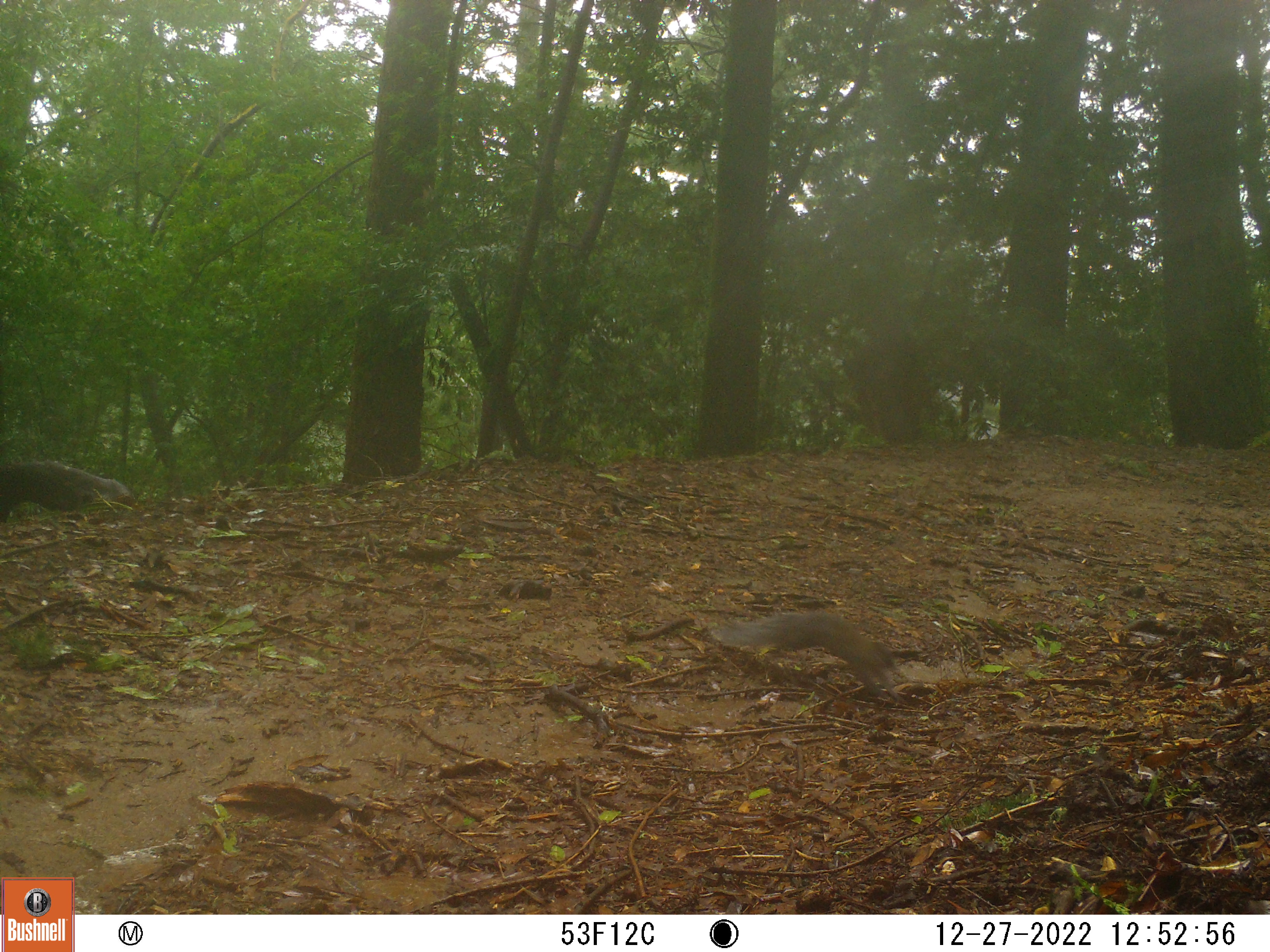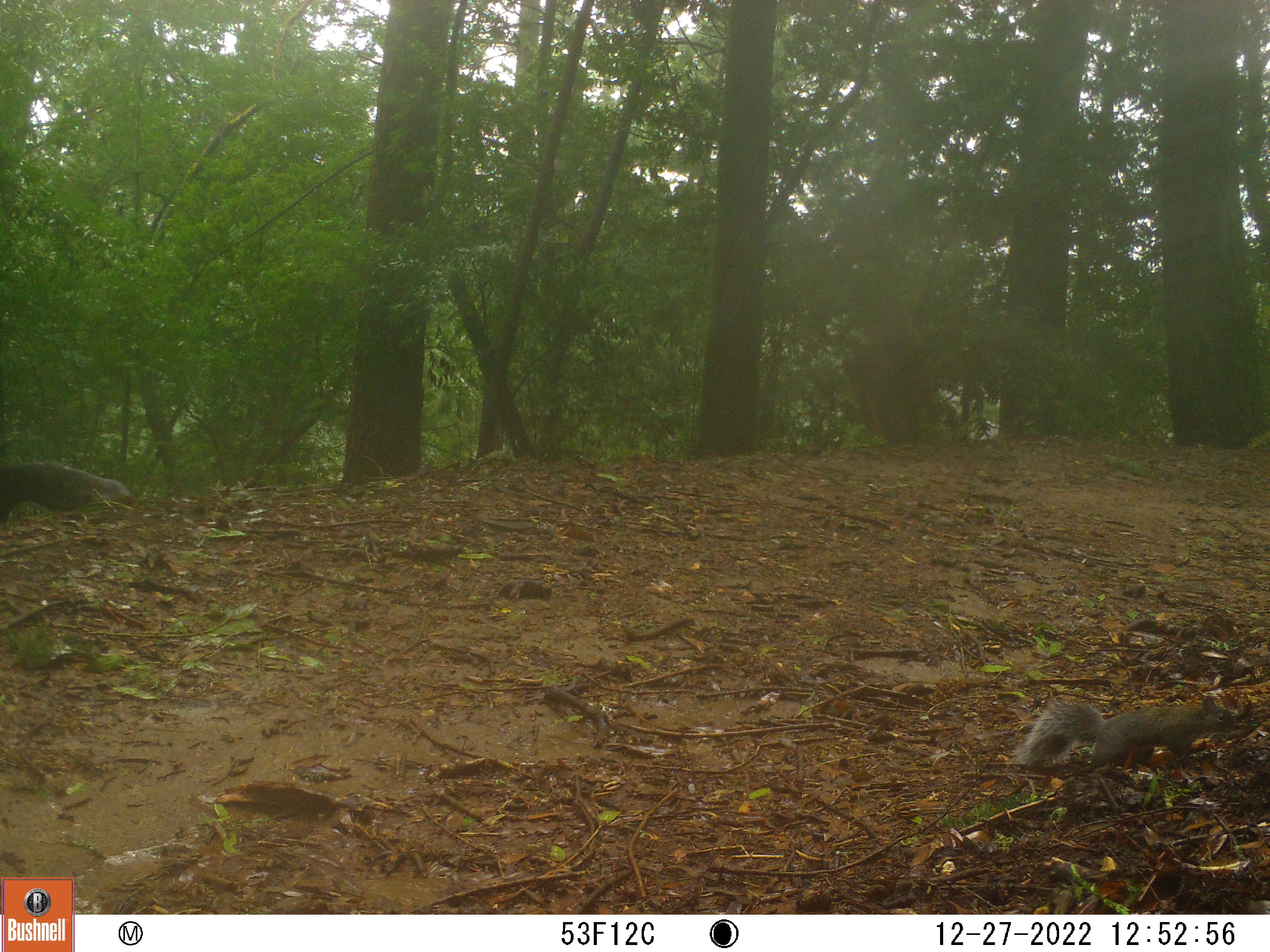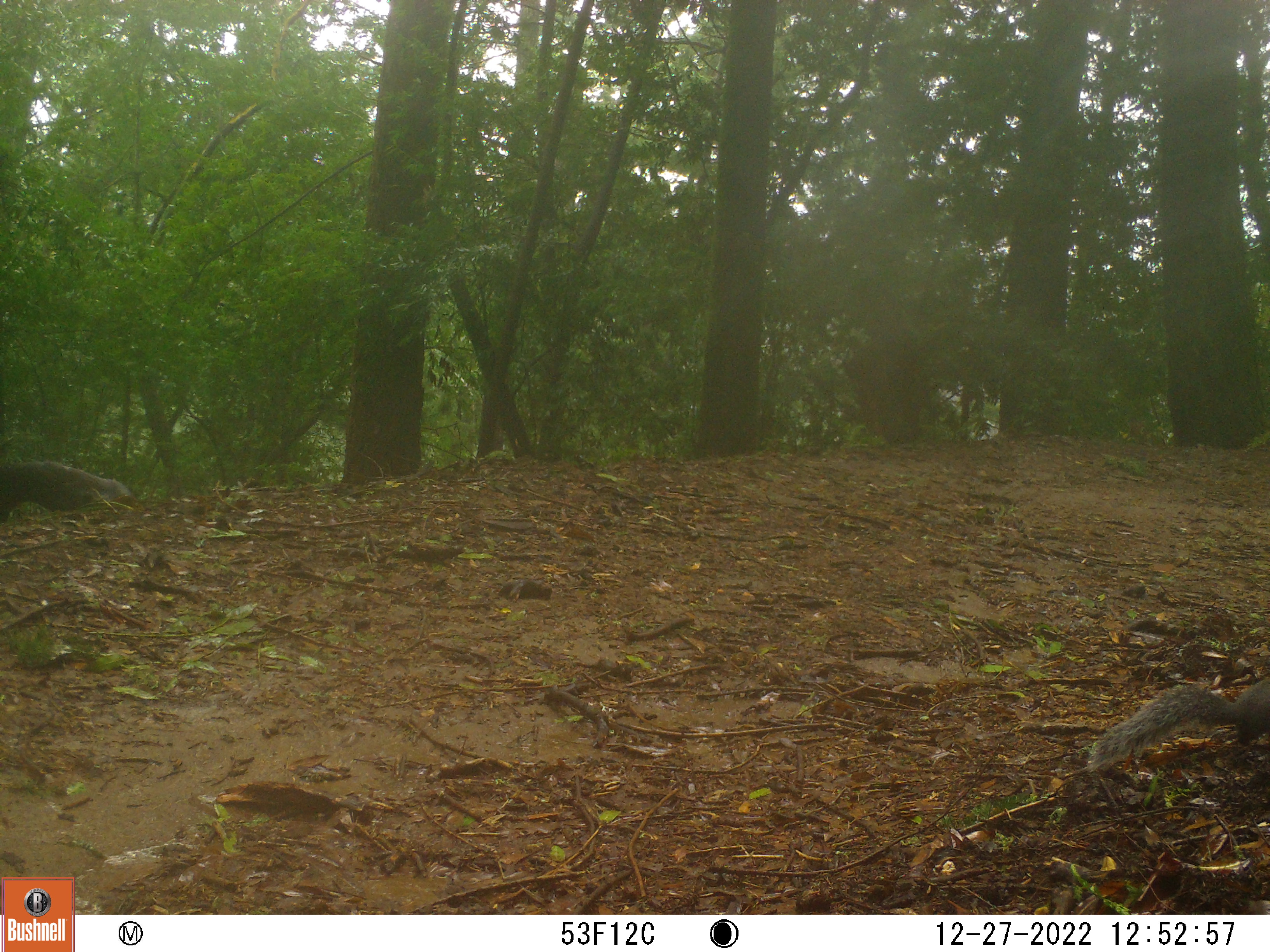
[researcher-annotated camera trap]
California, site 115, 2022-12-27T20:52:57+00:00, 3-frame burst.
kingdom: Animalia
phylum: Chordata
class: Mammalia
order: Rodentia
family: Sciuridae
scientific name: Sciuridae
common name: squirrel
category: unknown squirrel